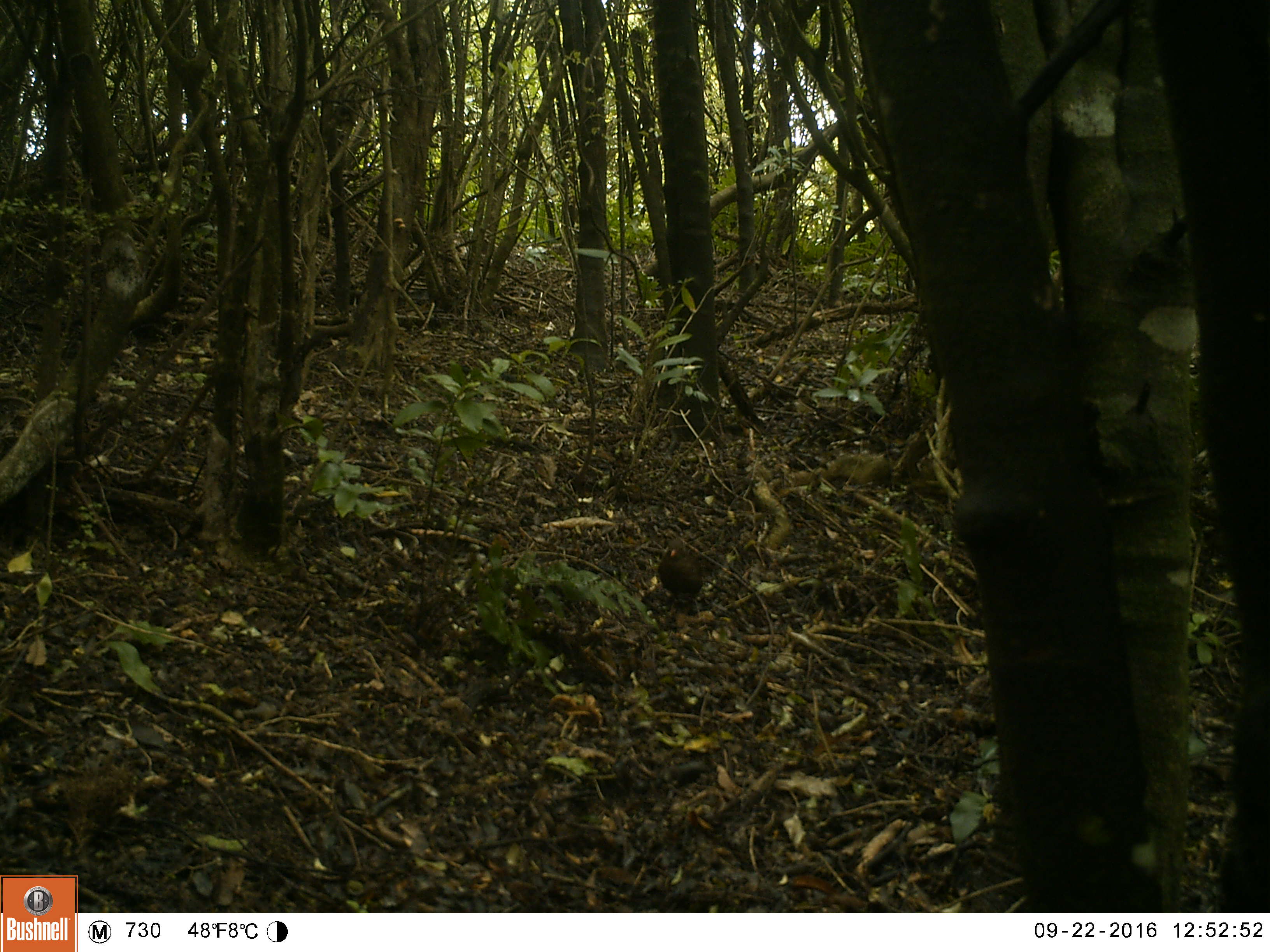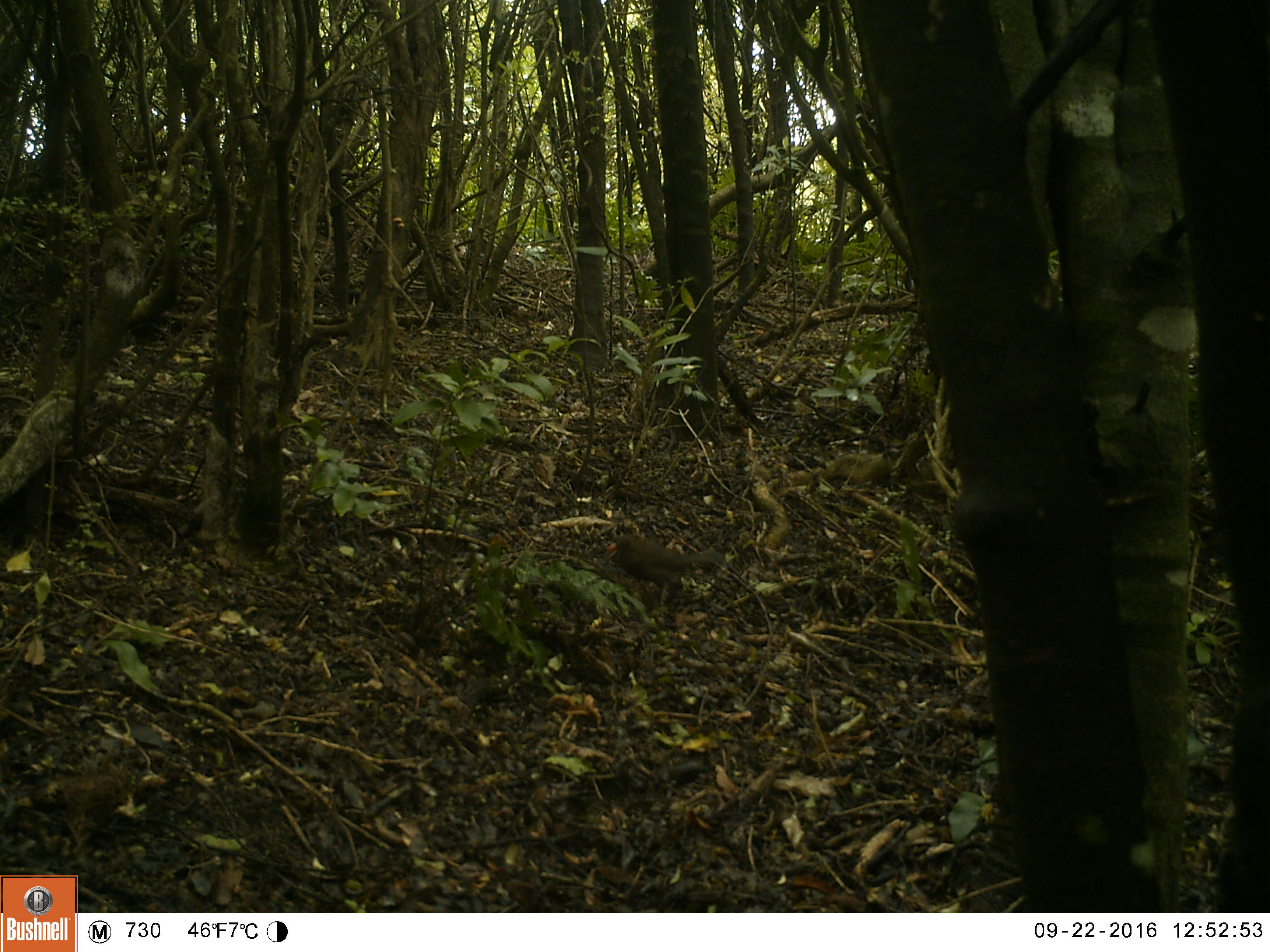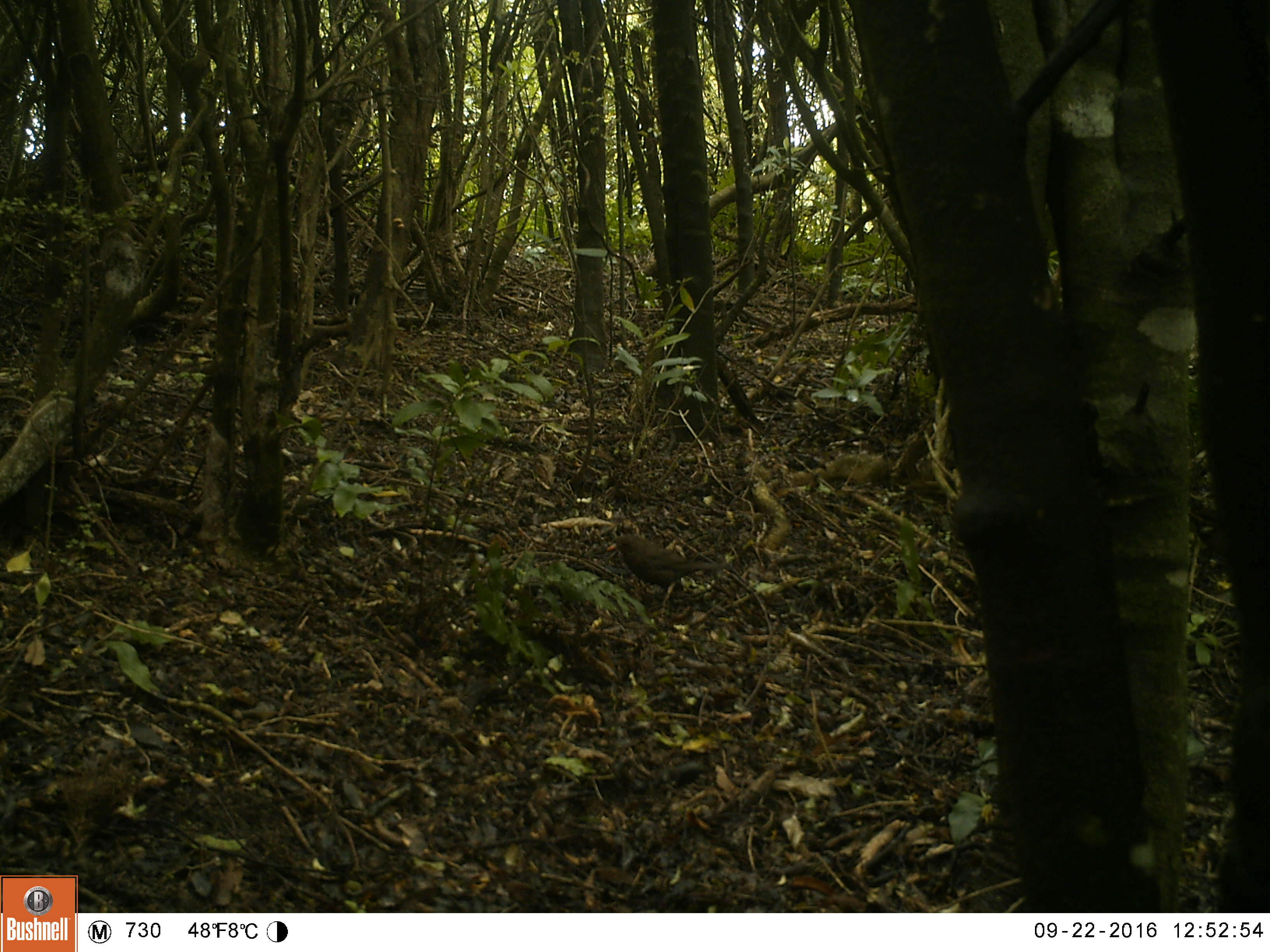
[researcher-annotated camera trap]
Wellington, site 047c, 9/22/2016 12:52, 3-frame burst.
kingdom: Animalia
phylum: Chordata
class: Aves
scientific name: Aves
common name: bird